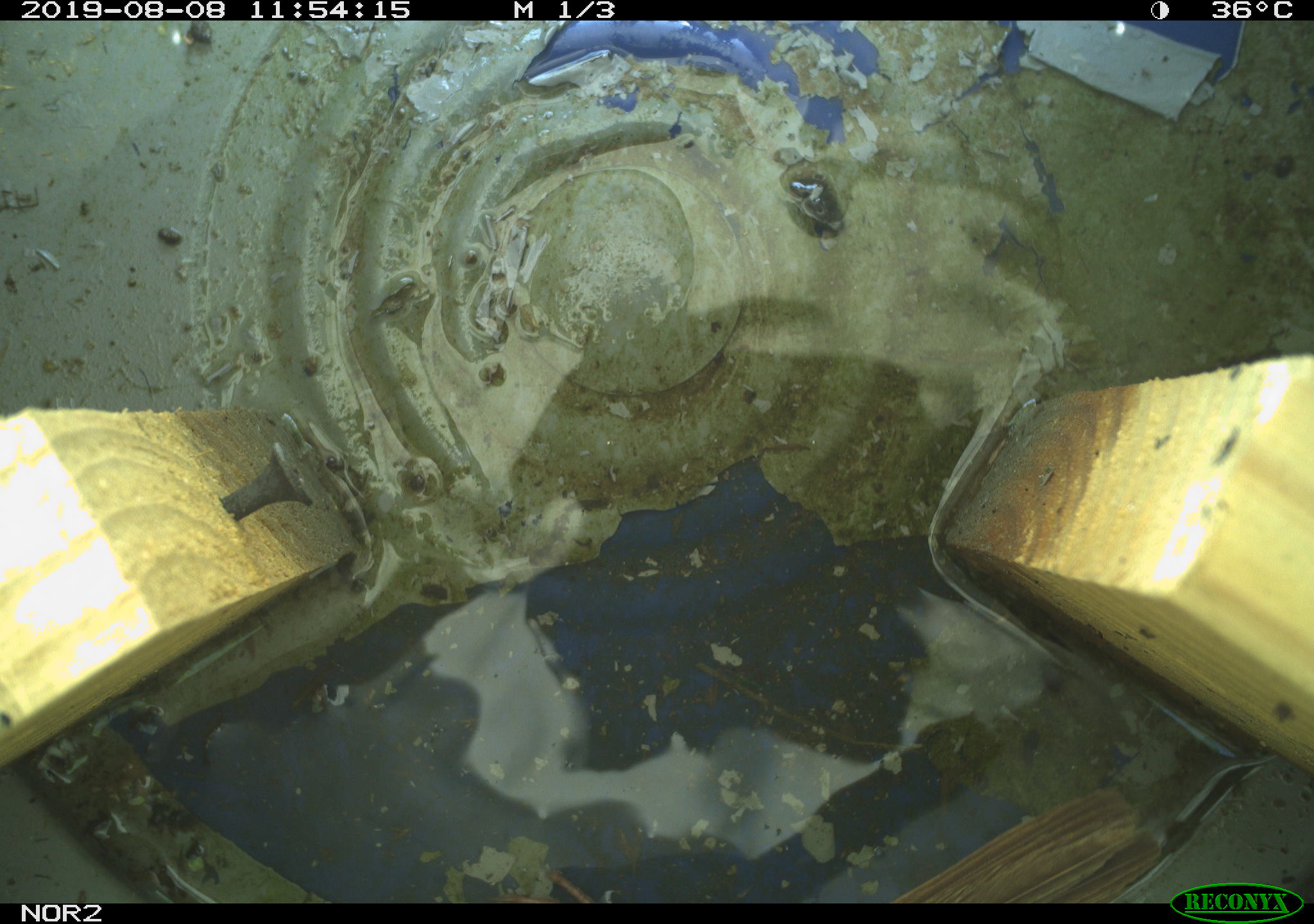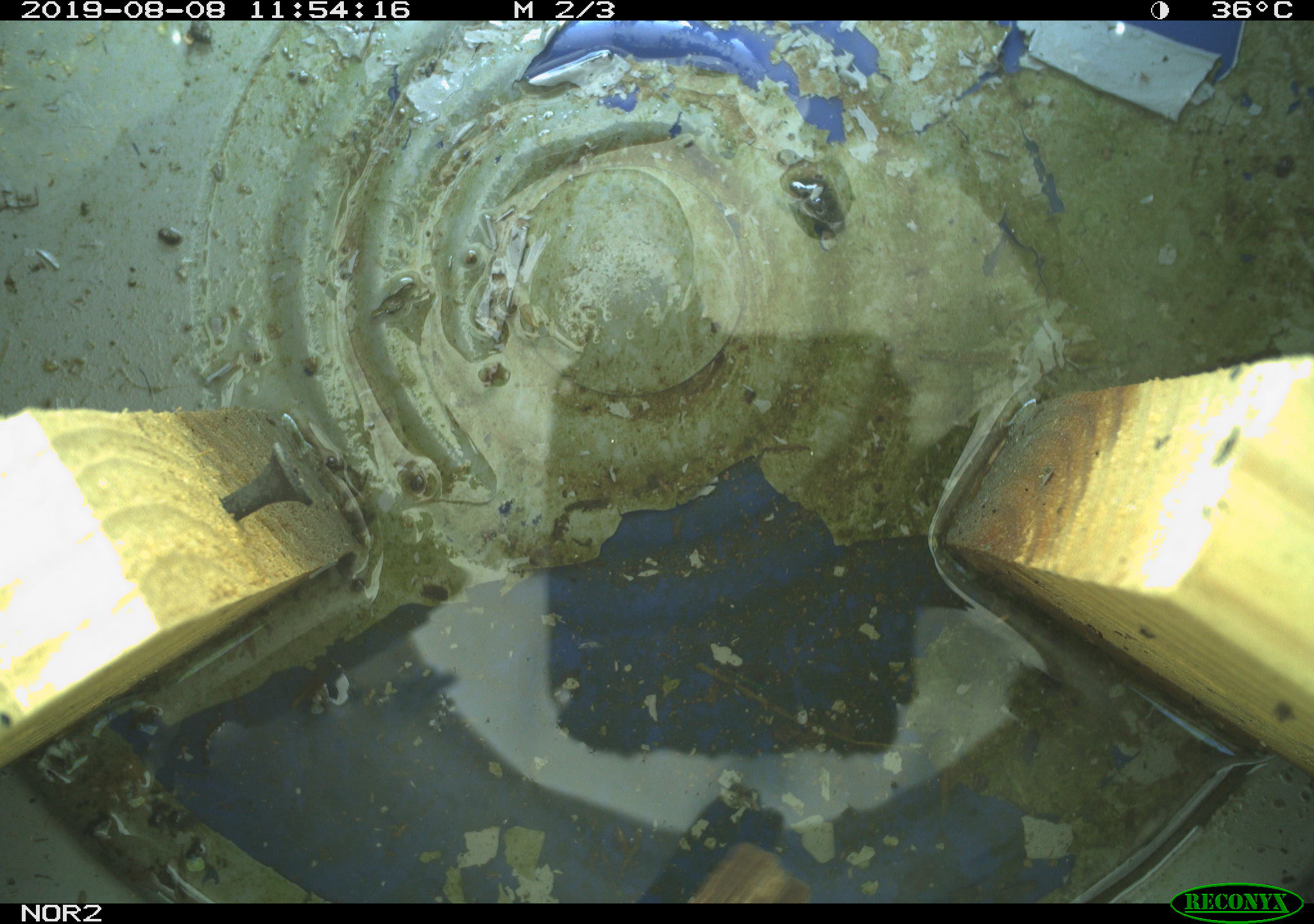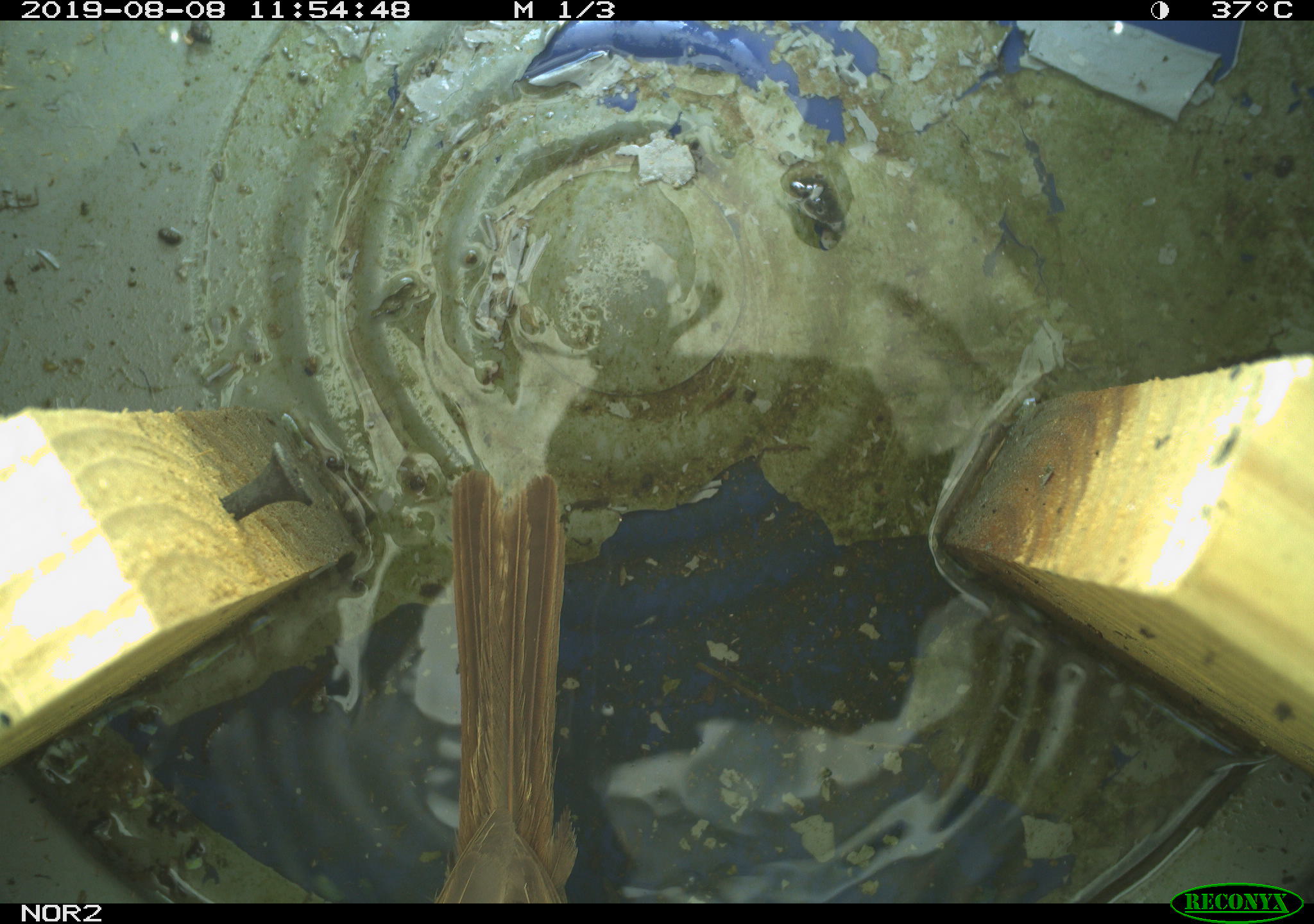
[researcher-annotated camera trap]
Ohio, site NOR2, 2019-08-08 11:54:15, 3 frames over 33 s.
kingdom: Animalia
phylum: Chordata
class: Aves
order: Passeriformes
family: Passerellidae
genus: Melospiza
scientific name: Melospiza melodia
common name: song sparrow